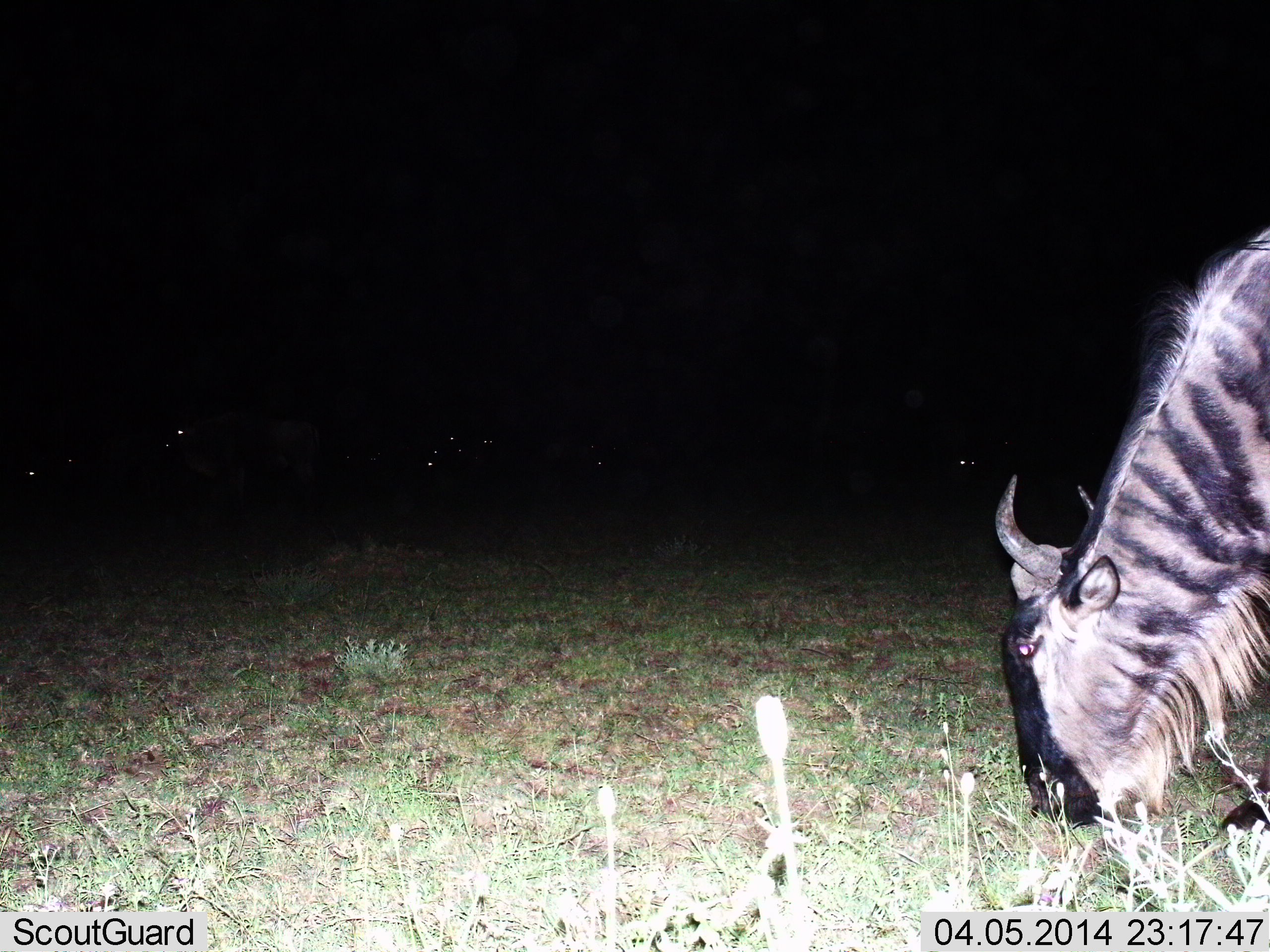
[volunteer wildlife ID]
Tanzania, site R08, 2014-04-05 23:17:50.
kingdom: Animalia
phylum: Chordata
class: Mammalia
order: Artiodactyla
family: Bovidae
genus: Connochaetes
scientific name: Connochaetes taurinus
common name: blue wildebeest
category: wildebeest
Wildebeest (blue wildebeest) (Connochaetes taurinus), count 7. Behavior (volunteer vote fractions): standing 50%, resting 10%, moving 10%, interacting 0%. Young present (vote fraction): 0%. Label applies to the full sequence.